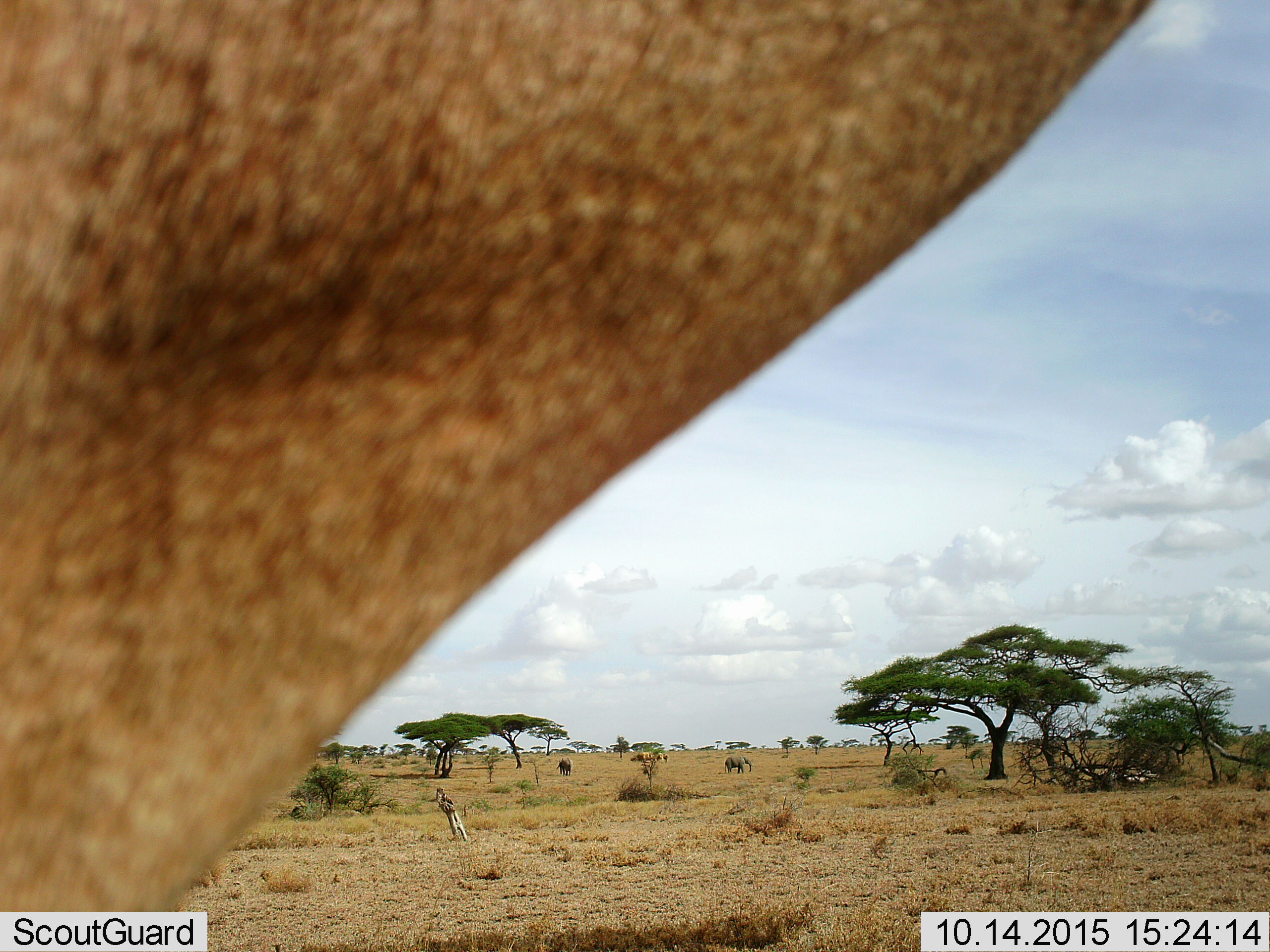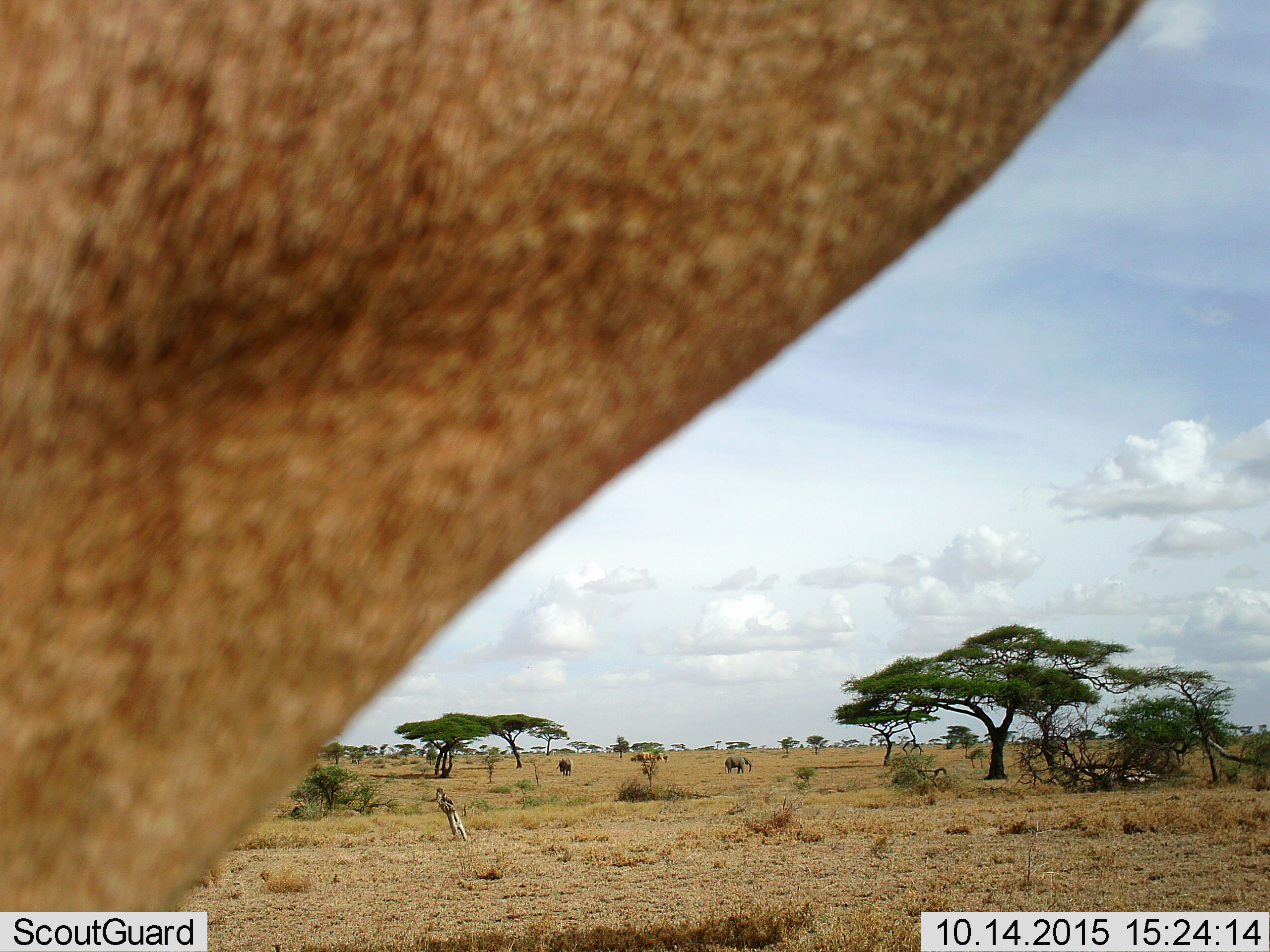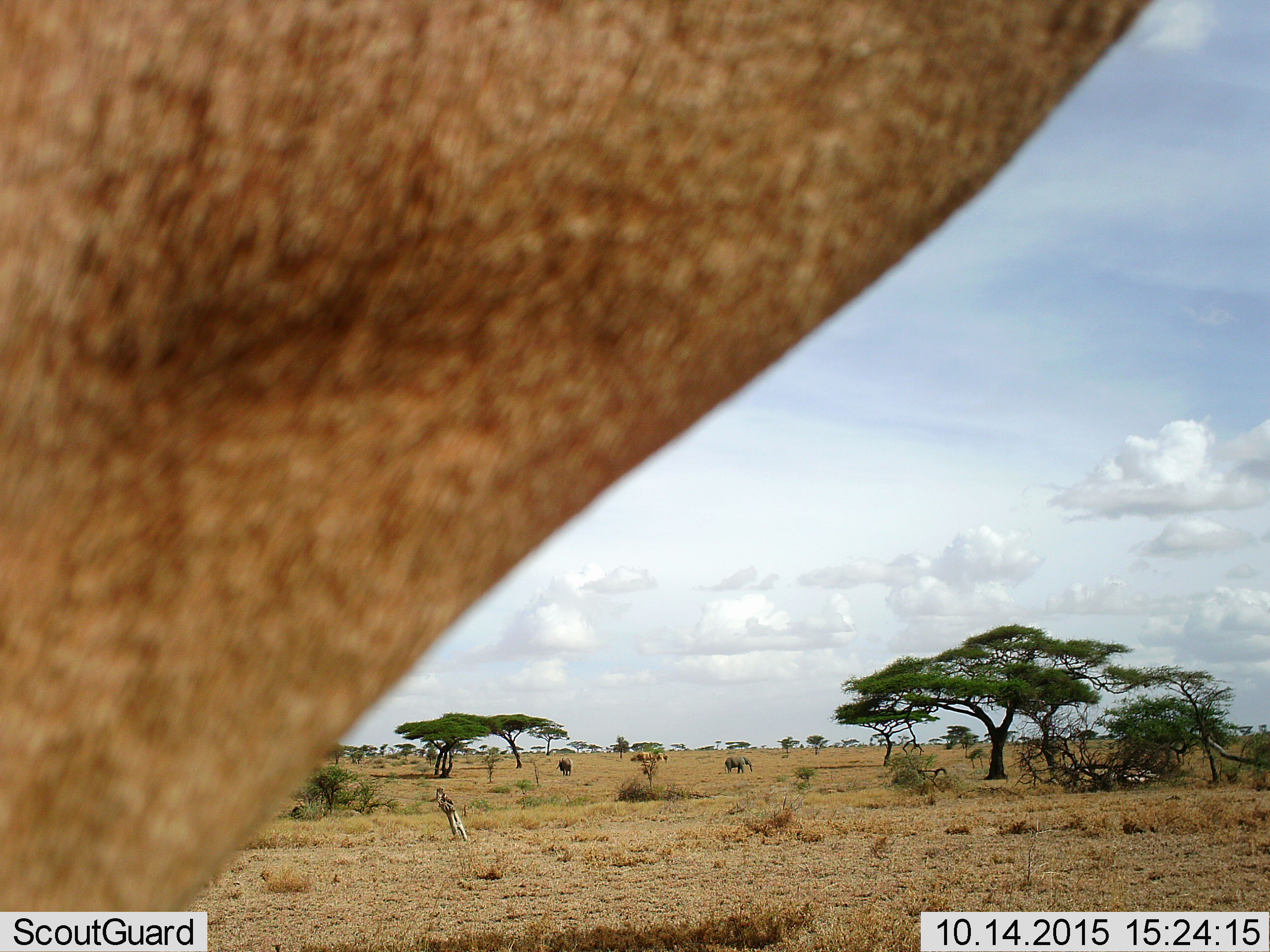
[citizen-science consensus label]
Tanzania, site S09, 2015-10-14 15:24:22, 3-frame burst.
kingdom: Animalia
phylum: Chordata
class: Mammalia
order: Proboscidea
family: Elephantidae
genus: Loxodonta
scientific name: Loxodonta africana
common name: african bush elephant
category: elephant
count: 2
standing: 88%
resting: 0%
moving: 25%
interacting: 0%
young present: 0%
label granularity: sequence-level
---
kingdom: Animalia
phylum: Chordata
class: Mammalia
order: Artiodactyla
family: Bovidae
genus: Alcelaphus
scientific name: Alcelaphus buselaphus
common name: hartebeest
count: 1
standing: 100%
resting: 0%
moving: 0%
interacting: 0%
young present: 0%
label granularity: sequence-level